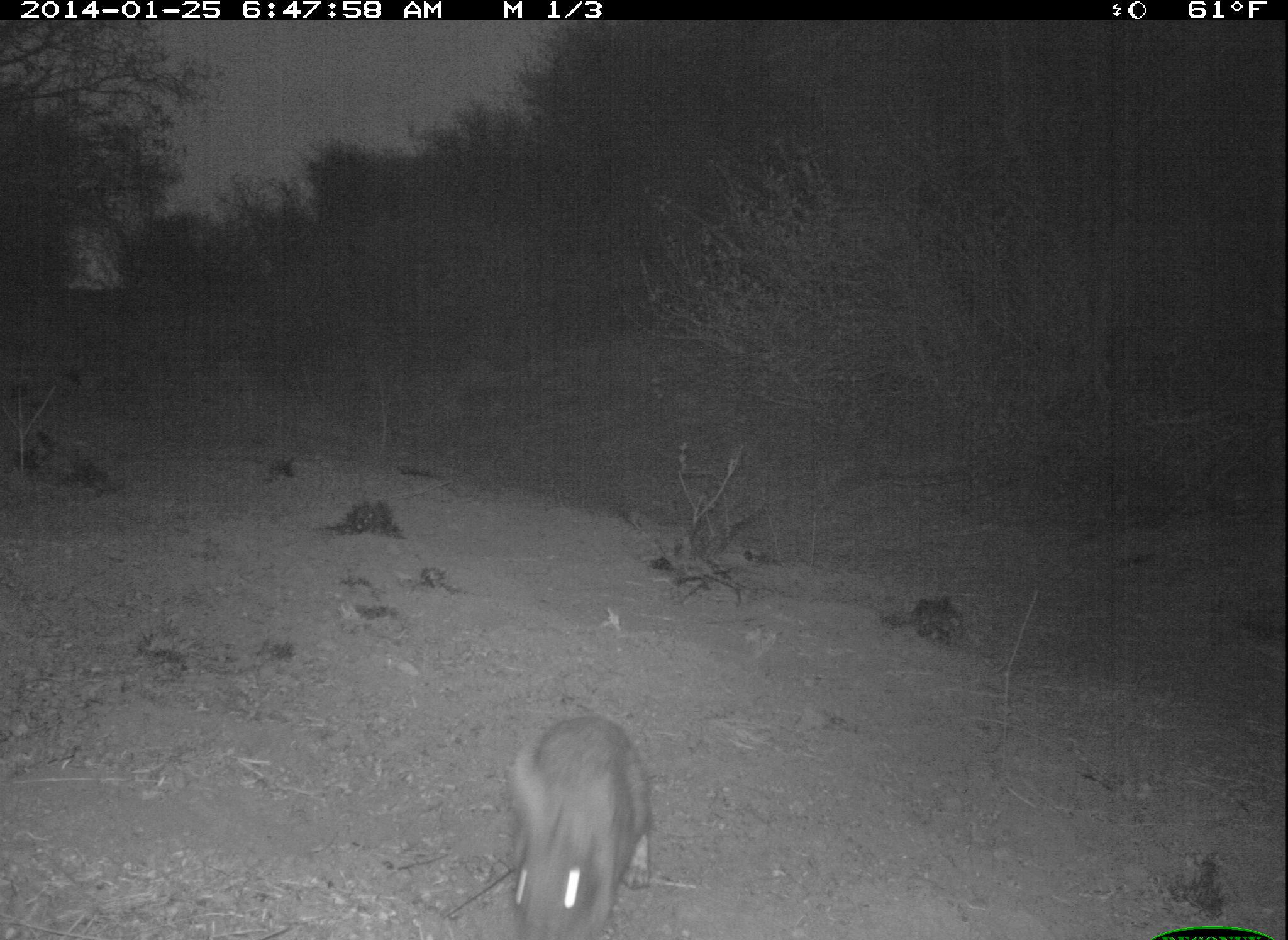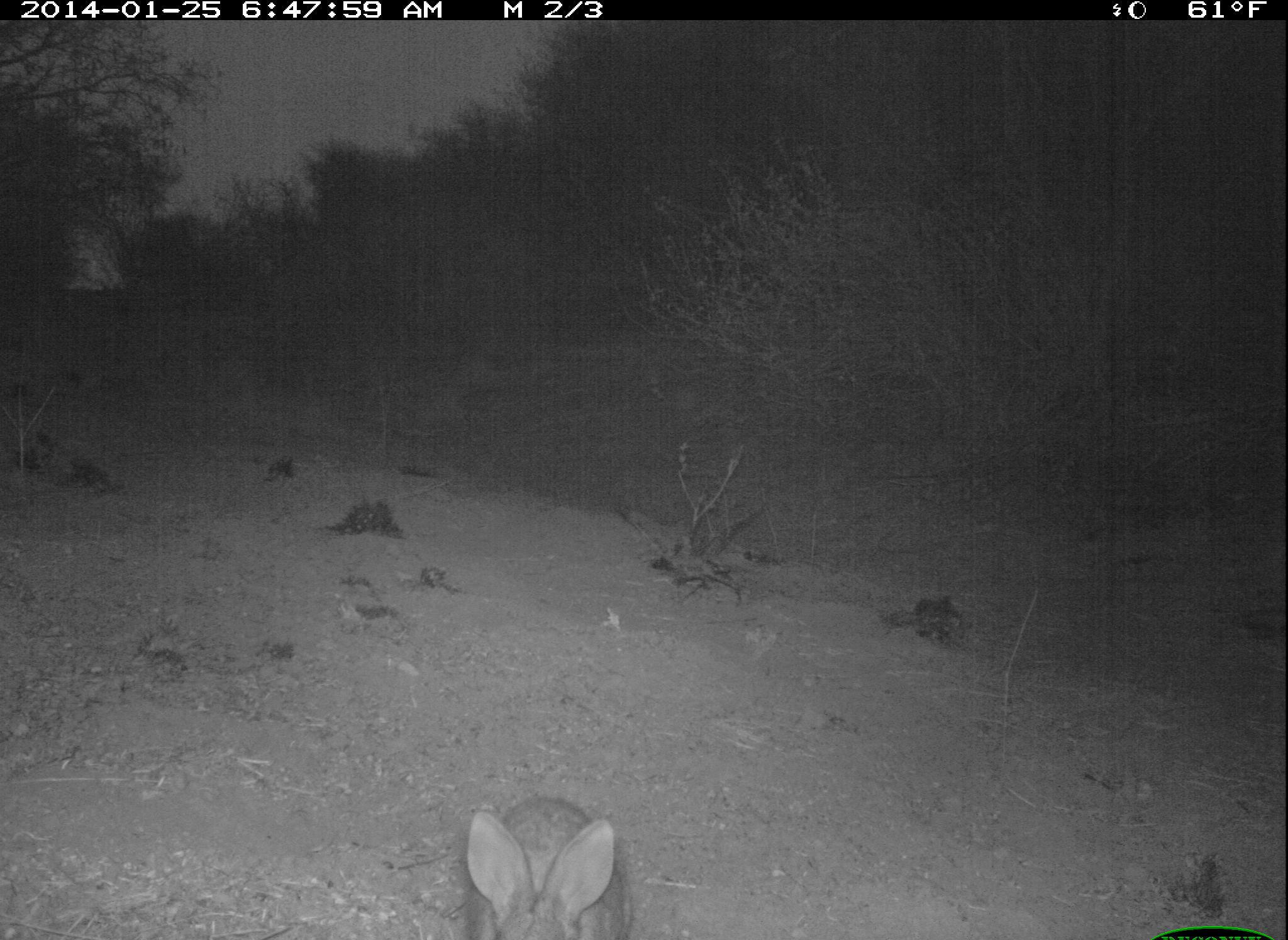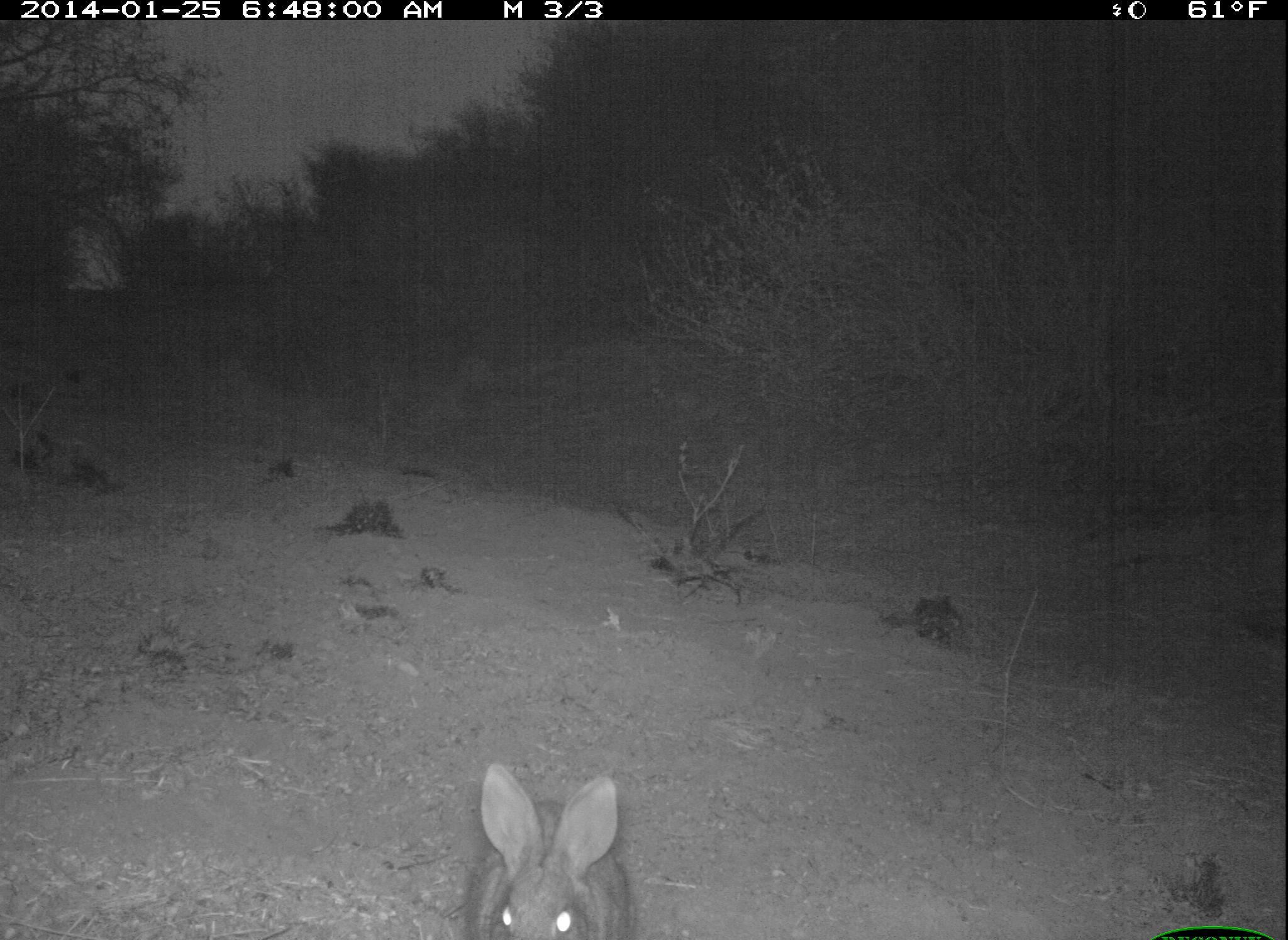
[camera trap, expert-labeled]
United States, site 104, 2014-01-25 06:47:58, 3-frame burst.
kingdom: Animalia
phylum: Chordata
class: Mammalia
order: Lagomorpha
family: Leporidae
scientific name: Leporidae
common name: rabbits and hares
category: rabbit